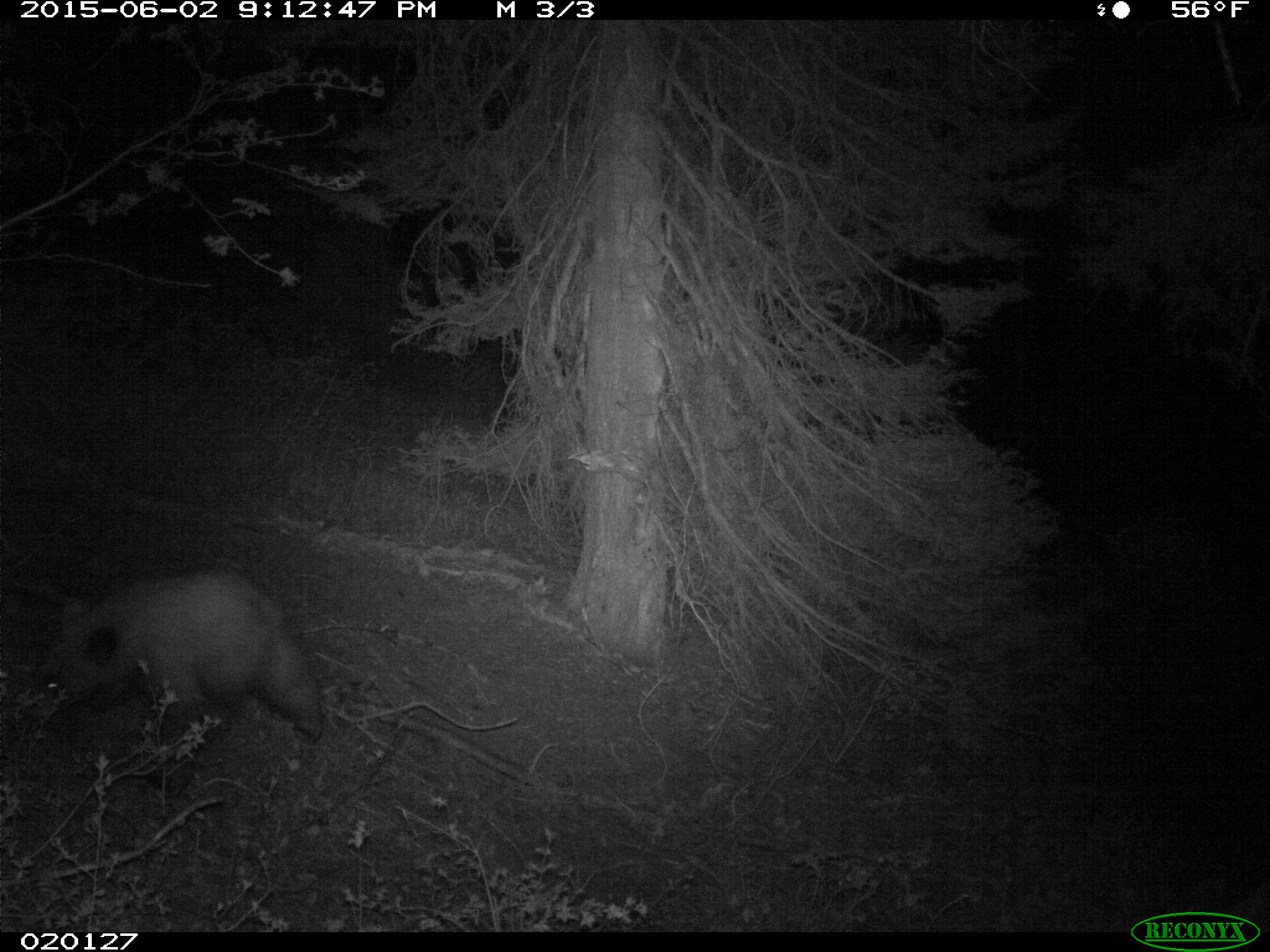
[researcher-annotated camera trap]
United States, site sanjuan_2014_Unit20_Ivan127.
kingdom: Animalia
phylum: Chordata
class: Mammalia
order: Carnivora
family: Ursidae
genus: Ursus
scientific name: Ursus americanus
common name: american black bear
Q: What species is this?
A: Ursus americanus (american black bear).